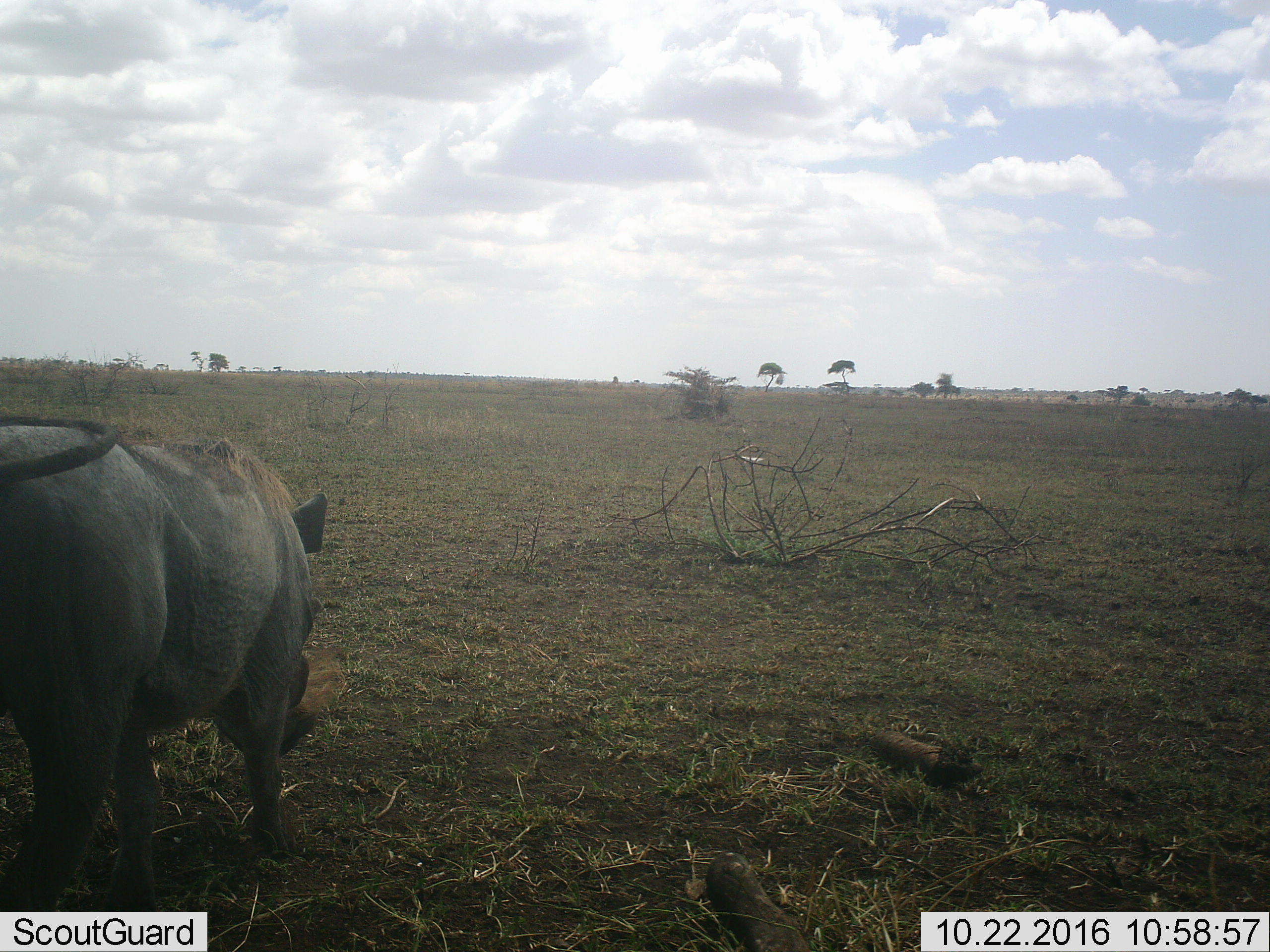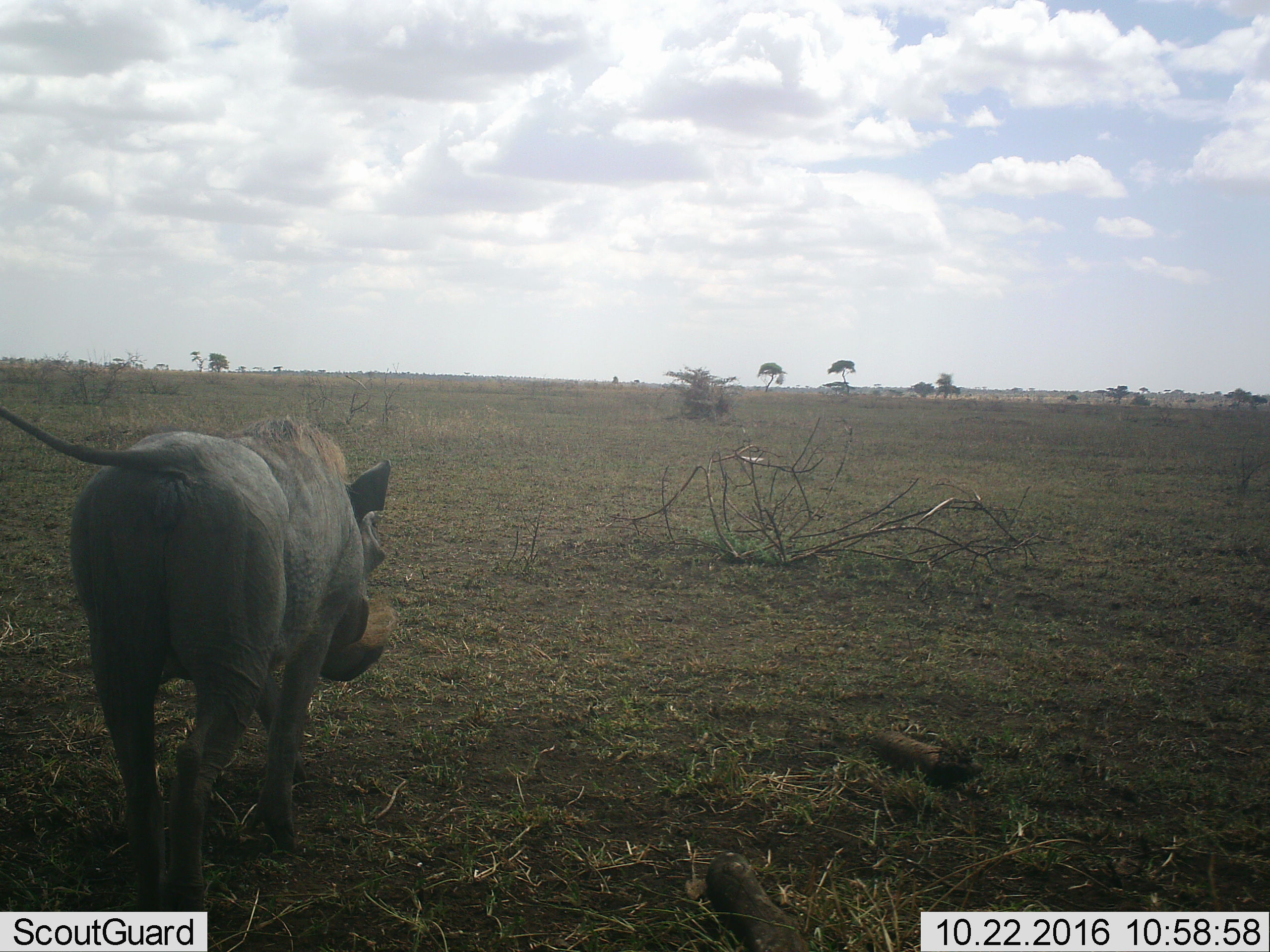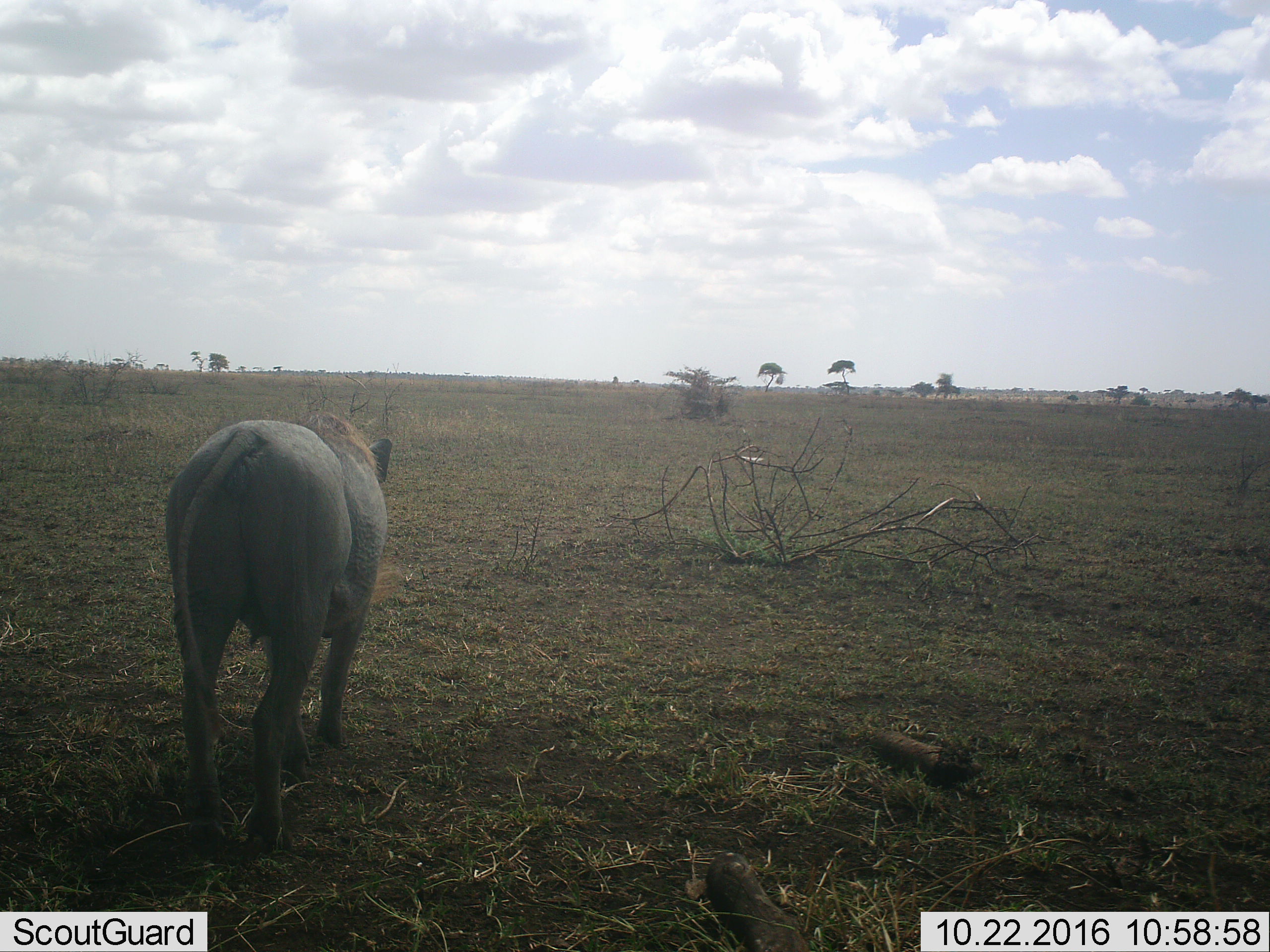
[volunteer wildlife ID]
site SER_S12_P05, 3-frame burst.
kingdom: Animalia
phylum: Chordata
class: Mammalia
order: Artiodactyla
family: Suidae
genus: Phacochoerus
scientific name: Phacochoerus africanus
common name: warthog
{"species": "warthog (Phacochoerus africanus)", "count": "1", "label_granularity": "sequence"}